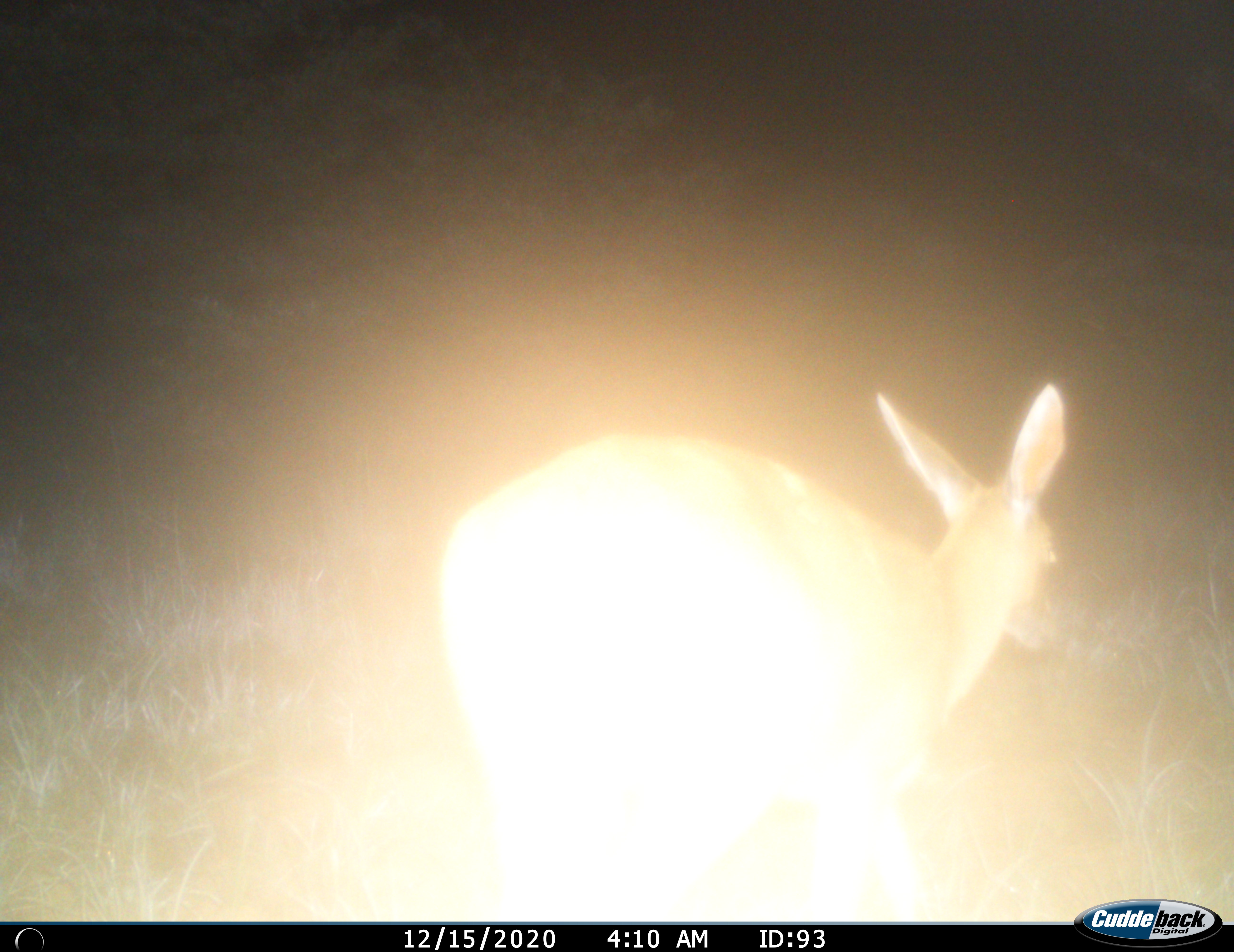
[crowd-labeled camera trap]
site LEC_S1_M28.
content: unidentified animal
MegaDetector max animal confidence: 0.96